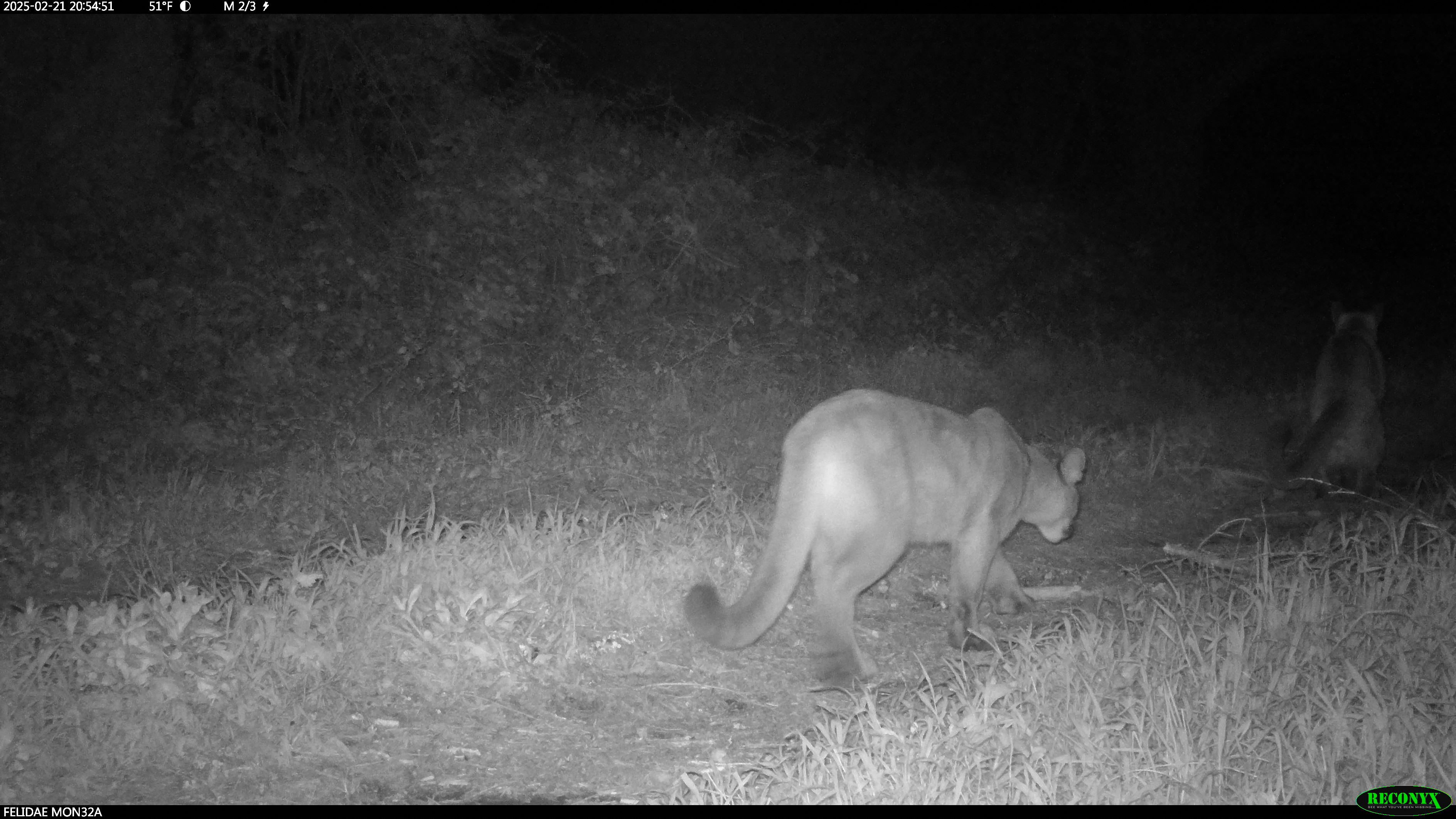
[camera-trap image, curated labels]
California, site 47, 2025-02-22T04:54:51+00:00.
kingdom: Animalia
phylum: Chordata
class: Mammalia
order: Carnivora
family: Felidae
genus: Puma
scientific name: Puma concolor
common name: puma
Puma (Puma concolor).